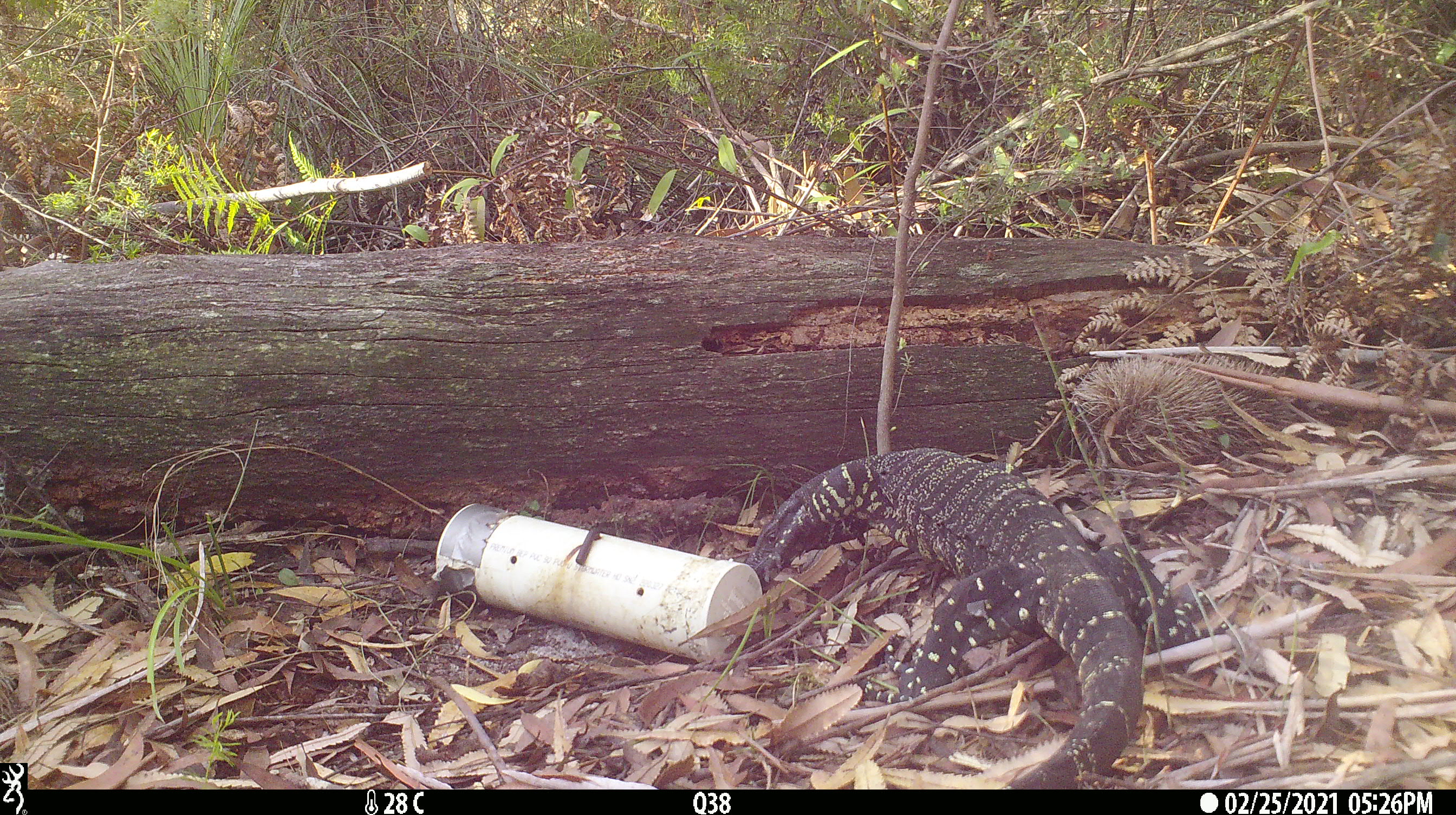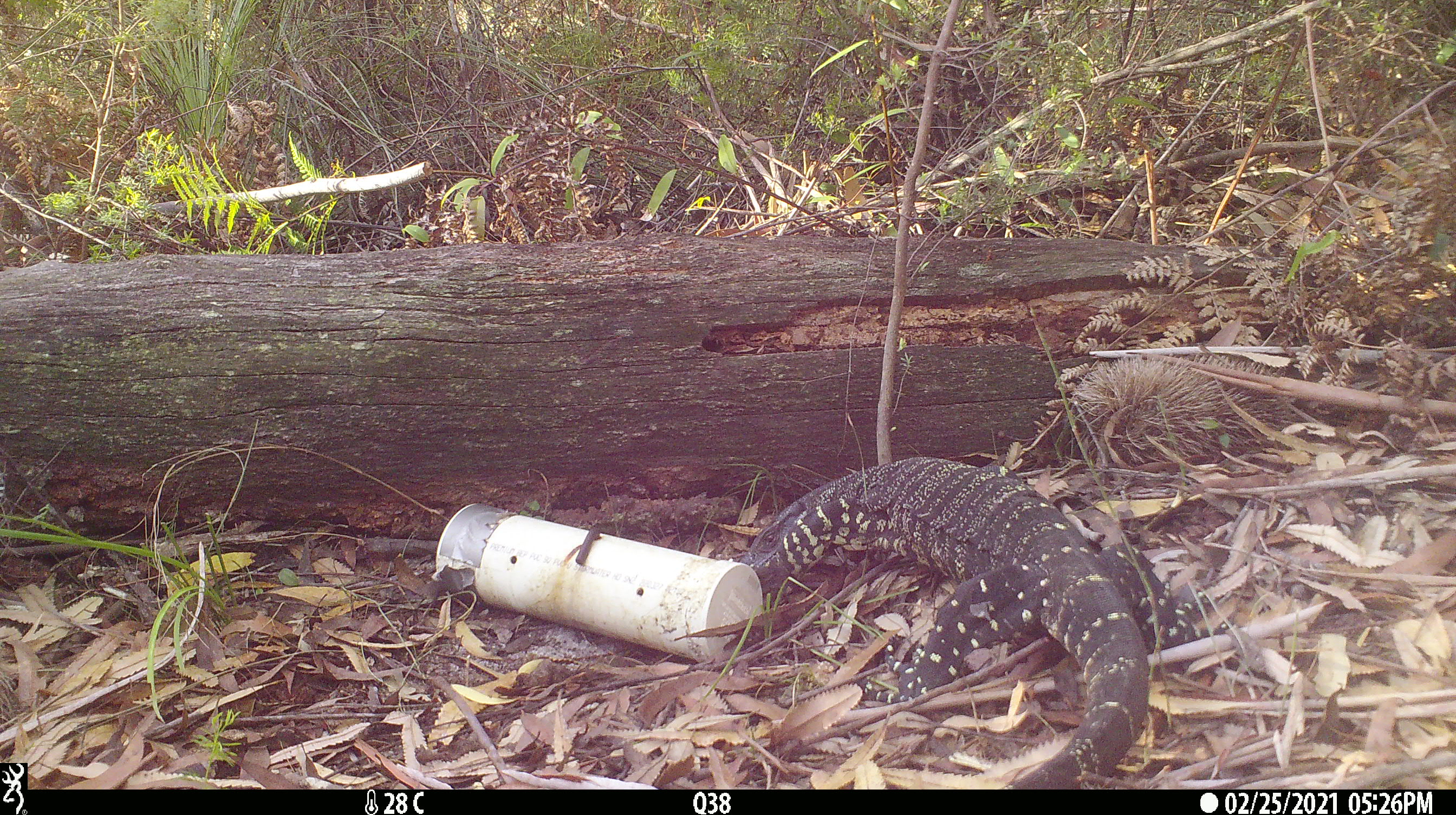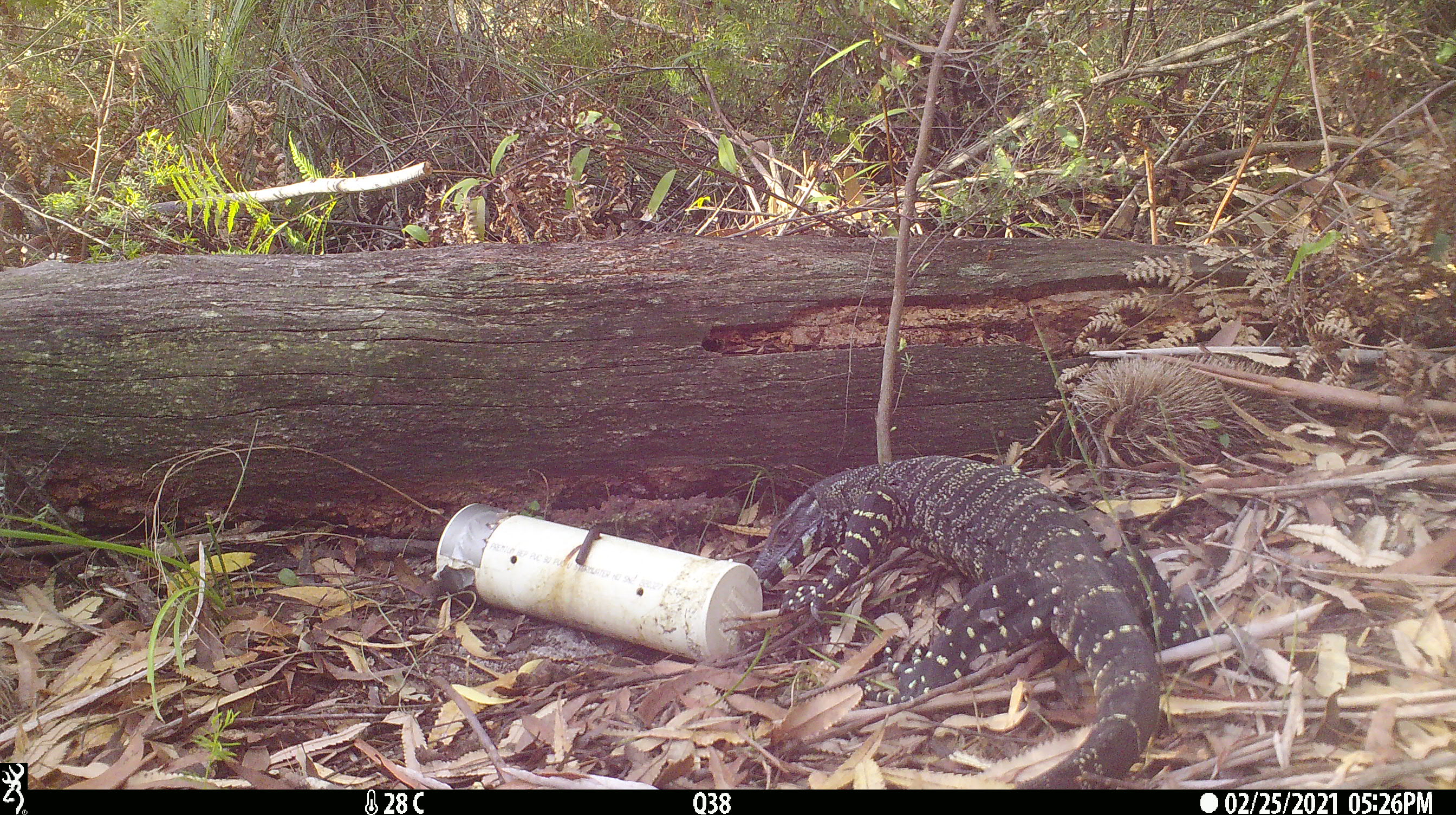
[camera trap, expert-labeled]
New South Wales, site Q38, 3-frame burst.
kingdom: Animalia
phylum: Chordata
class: Reptilia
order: Squamata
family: Varanidae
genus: Varanus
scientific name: Varanus varius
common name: lace monitor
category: goanna